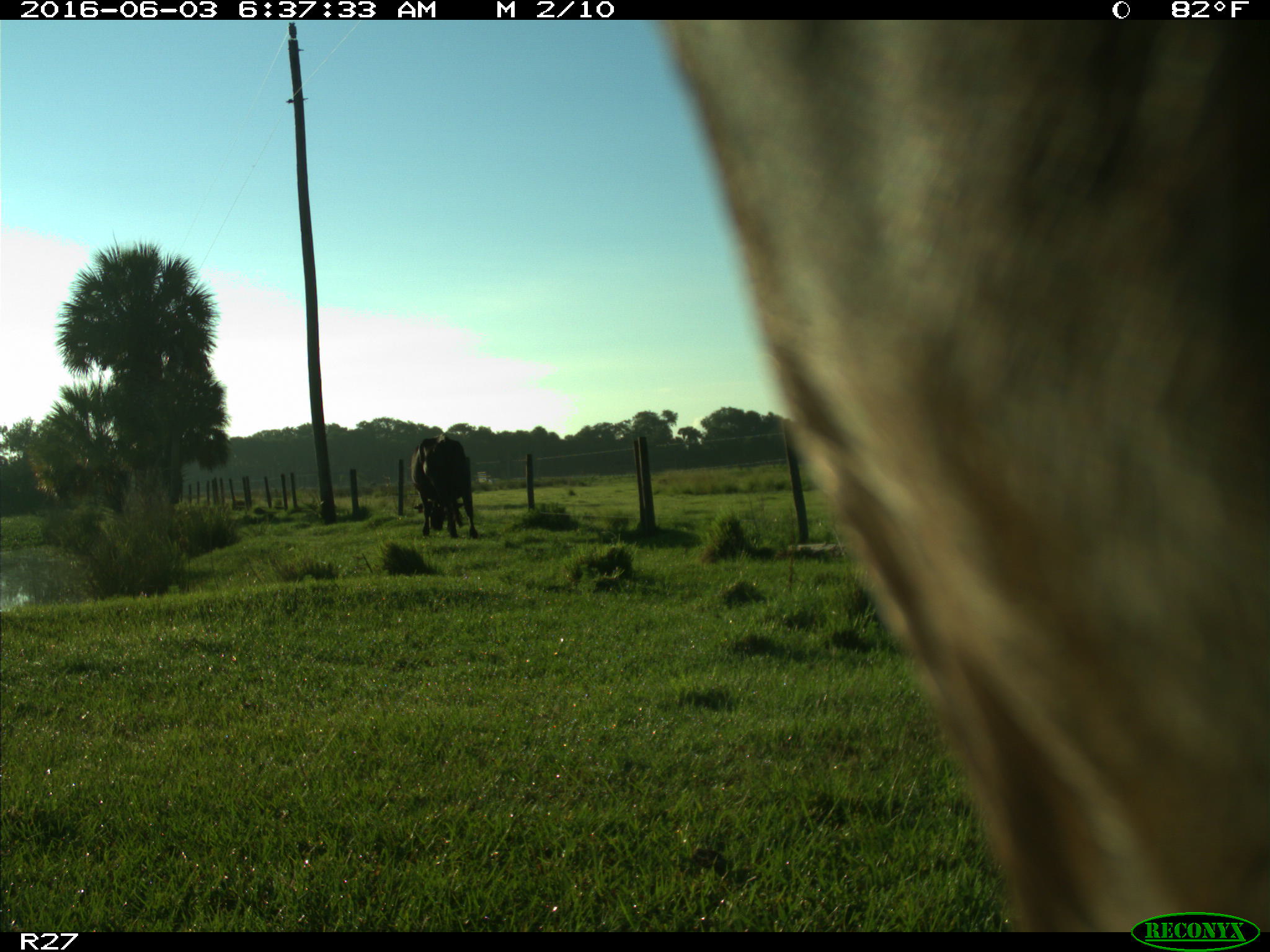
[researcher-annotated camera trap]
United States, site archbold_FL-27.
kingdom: Animalia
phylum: Chordata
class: Mammalia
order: Artiodactyla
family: Bovidae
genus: Bos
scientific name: Bos taurus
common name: domestic cow